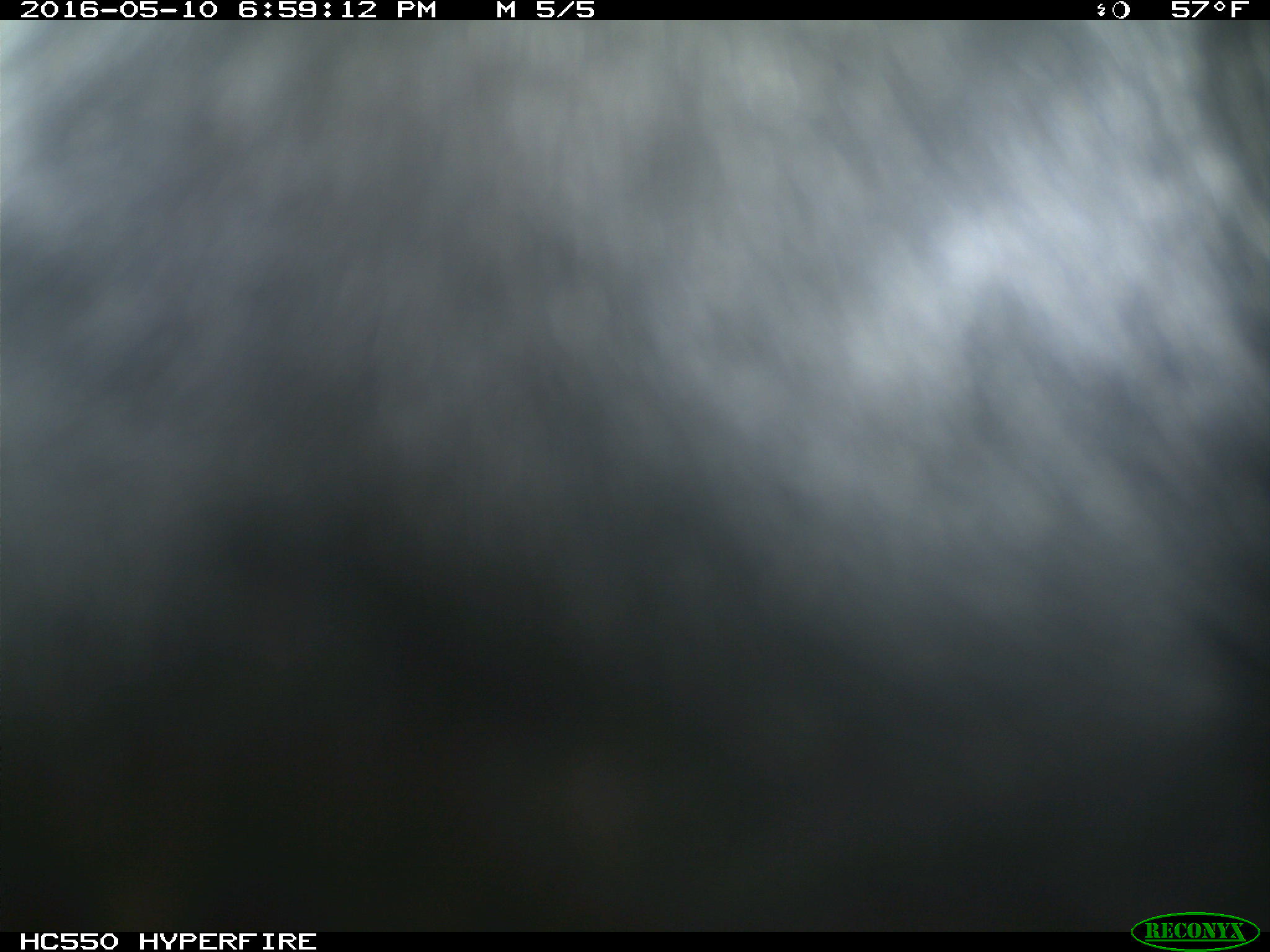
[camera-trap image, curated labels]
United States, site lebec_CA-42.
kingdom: Animalia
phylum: Chordata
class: Mammalia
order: Artiodactyla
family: Bovidae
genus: Bos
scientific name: Bos taurus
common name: domestic cow